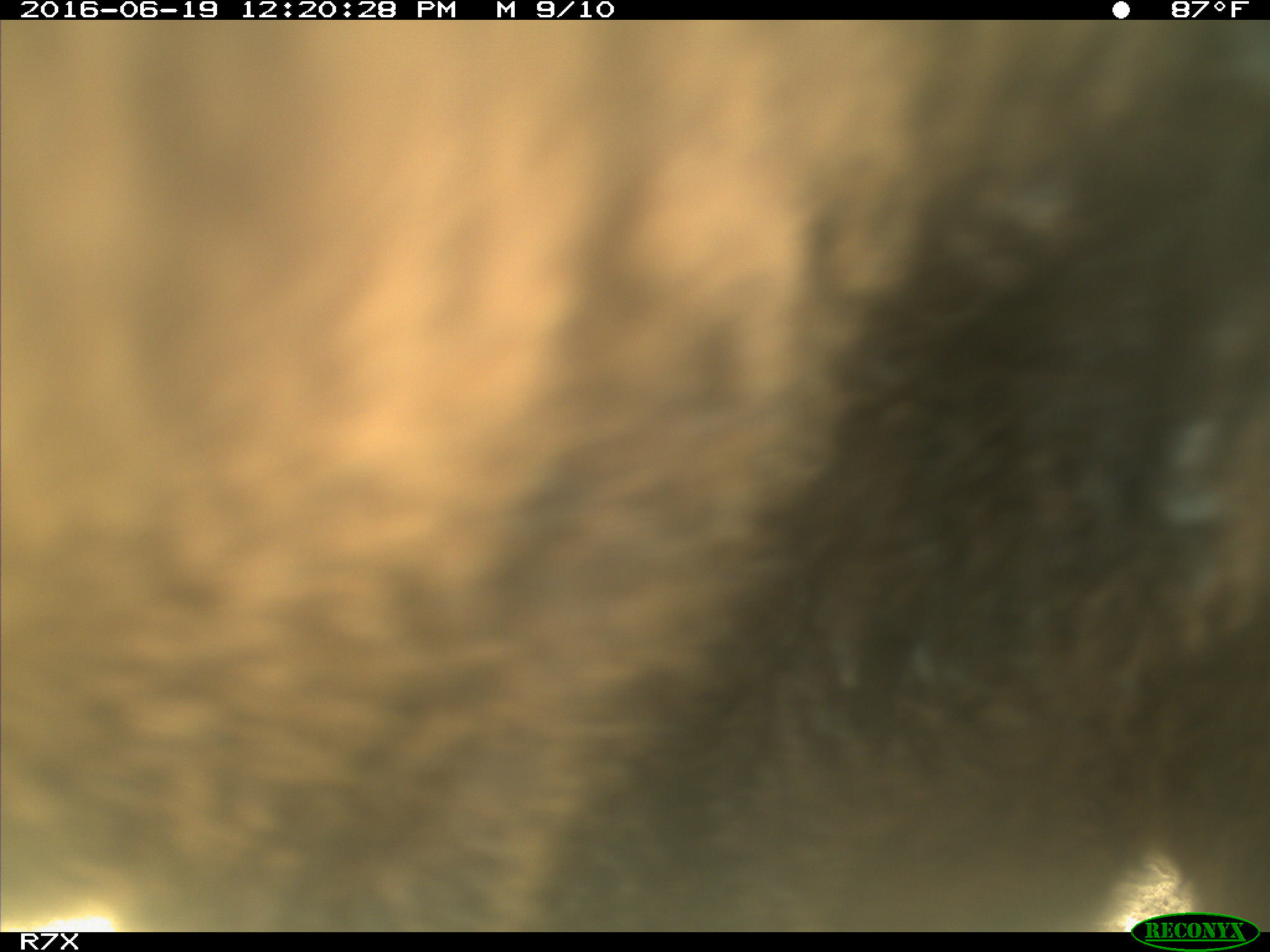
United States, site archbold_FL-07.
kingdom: Animalia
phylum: Chordata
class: Mammalia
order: Artiodactyla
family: Bovidae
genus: Bos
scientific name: Bos taurus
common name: domestic cow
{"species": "Bos taurus (domestic cow)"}